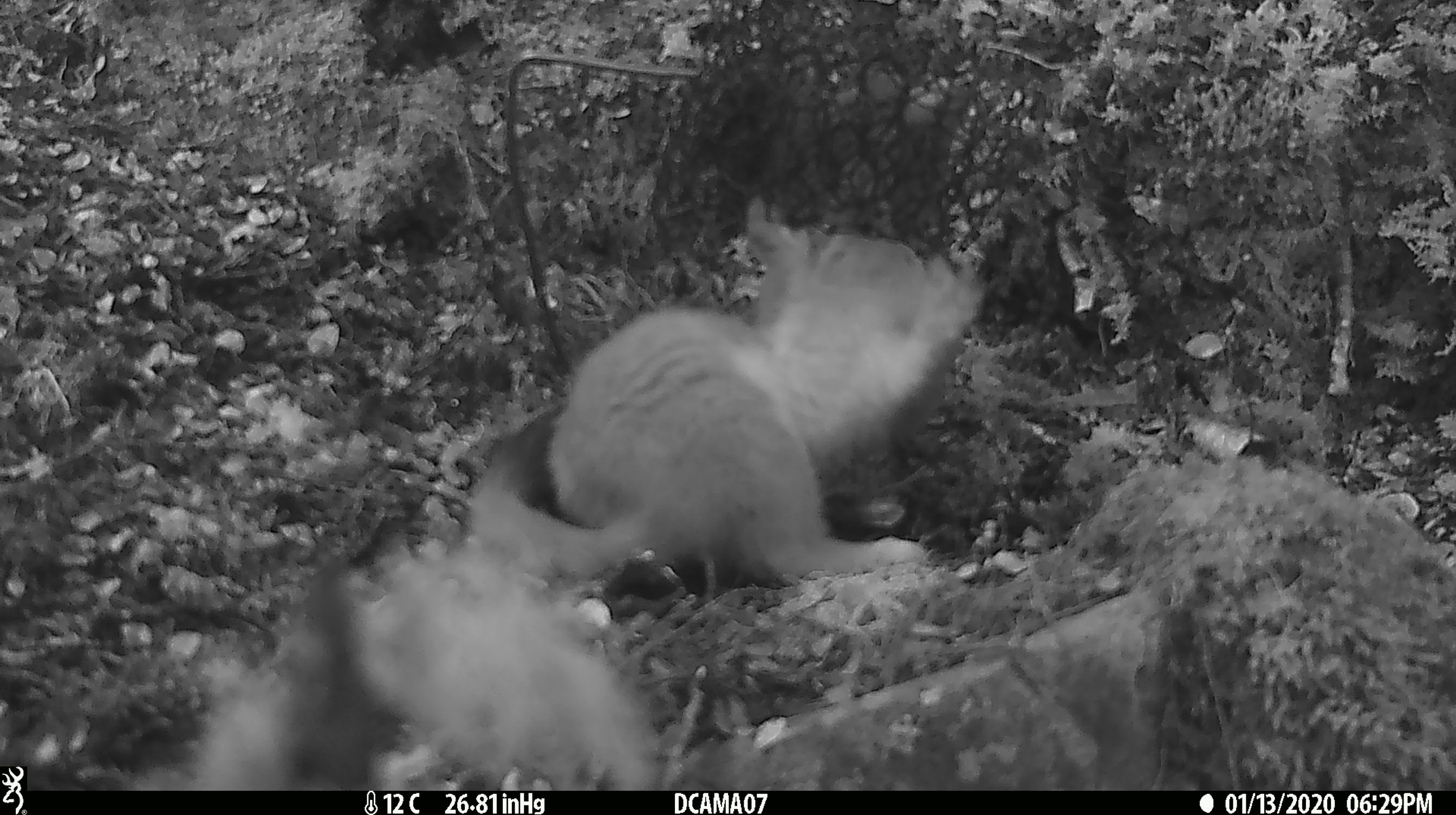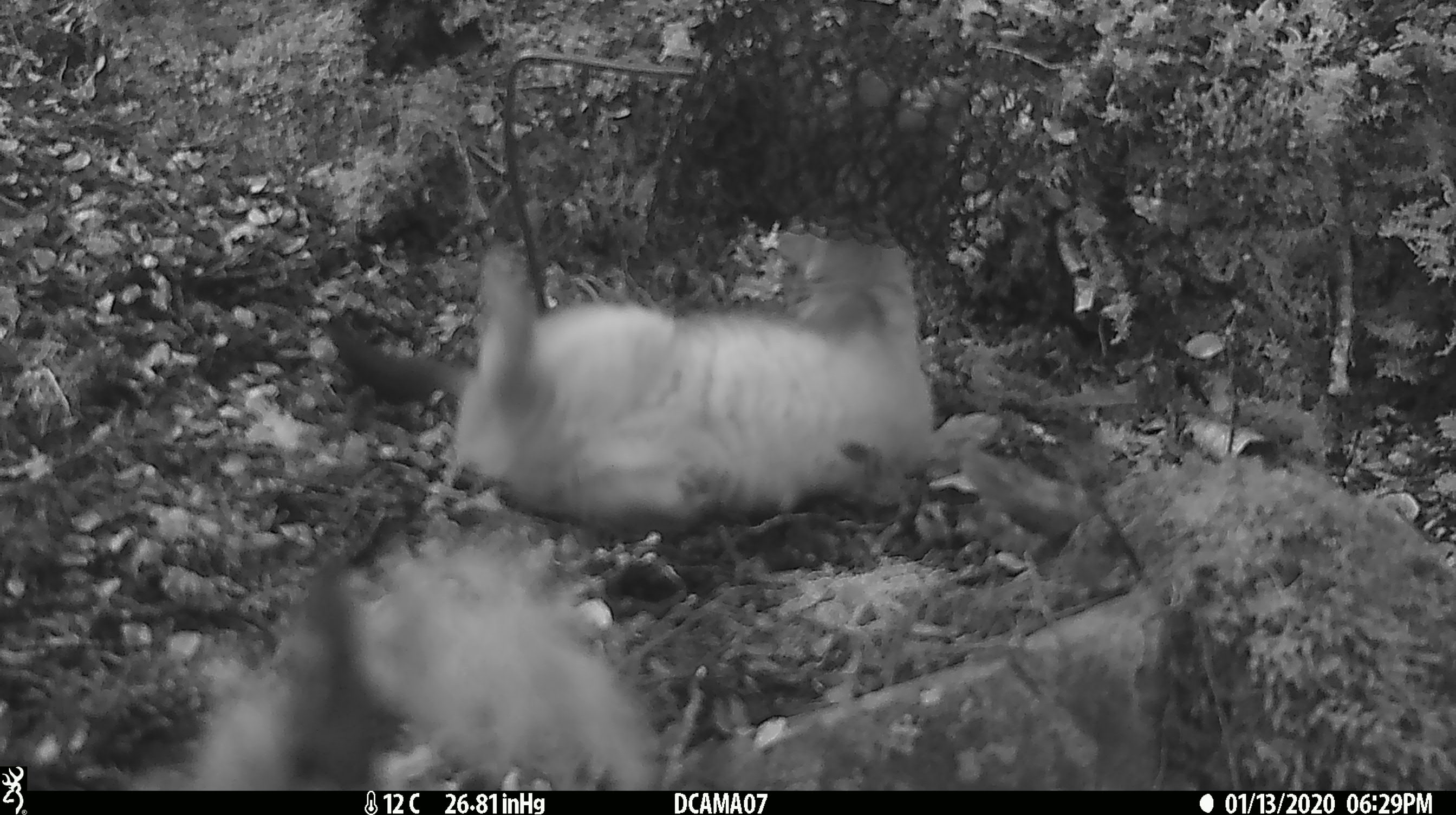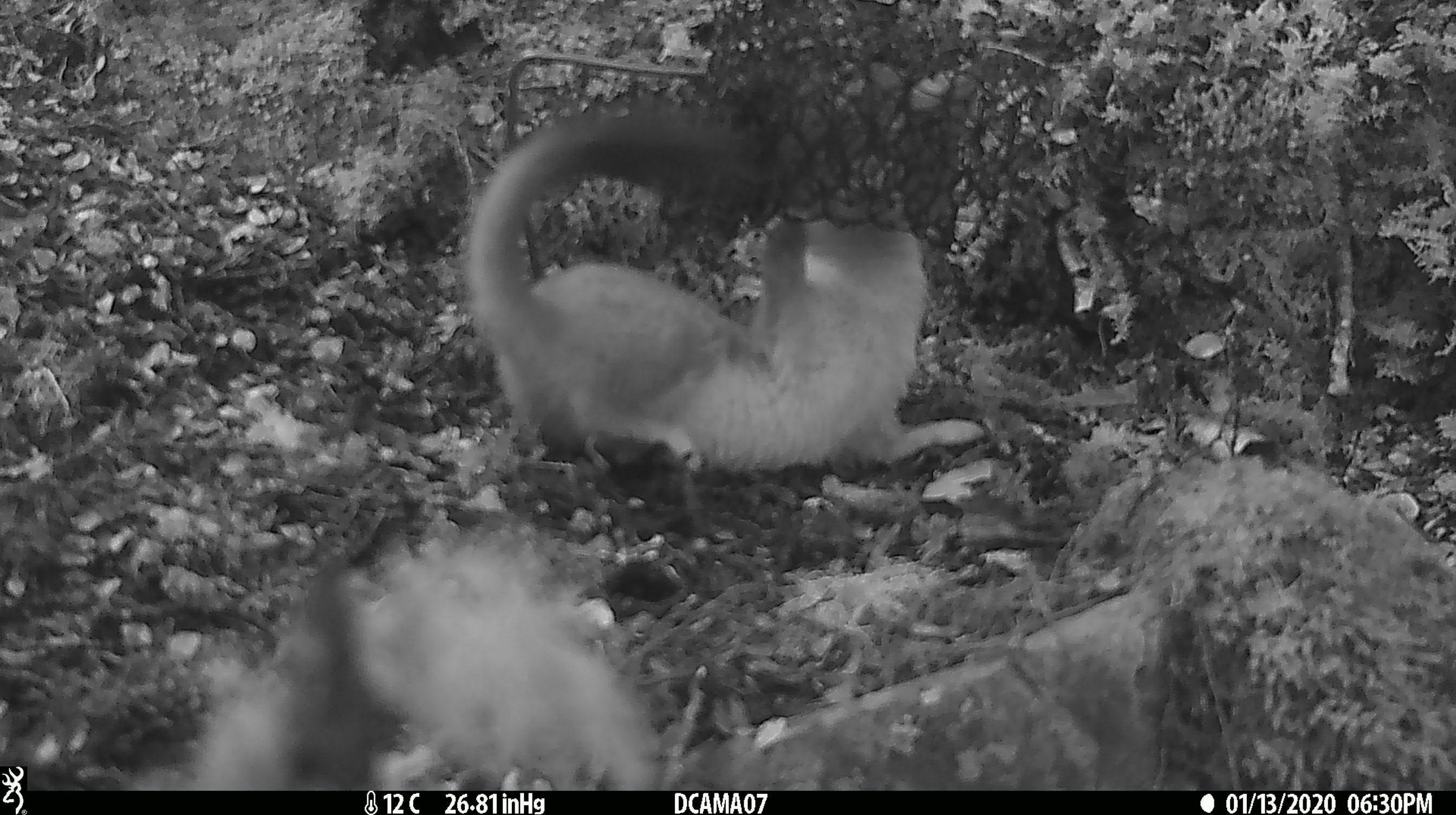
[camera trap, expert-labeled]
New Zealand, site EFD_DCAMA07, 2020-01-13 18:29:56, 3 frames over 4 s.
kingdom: Animalia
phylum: Chordata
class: Mammalia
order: Carnivora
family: Mustelidae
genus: Mustela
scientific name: Mustela erminea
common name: stoat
Stoat (Mustela erminea).